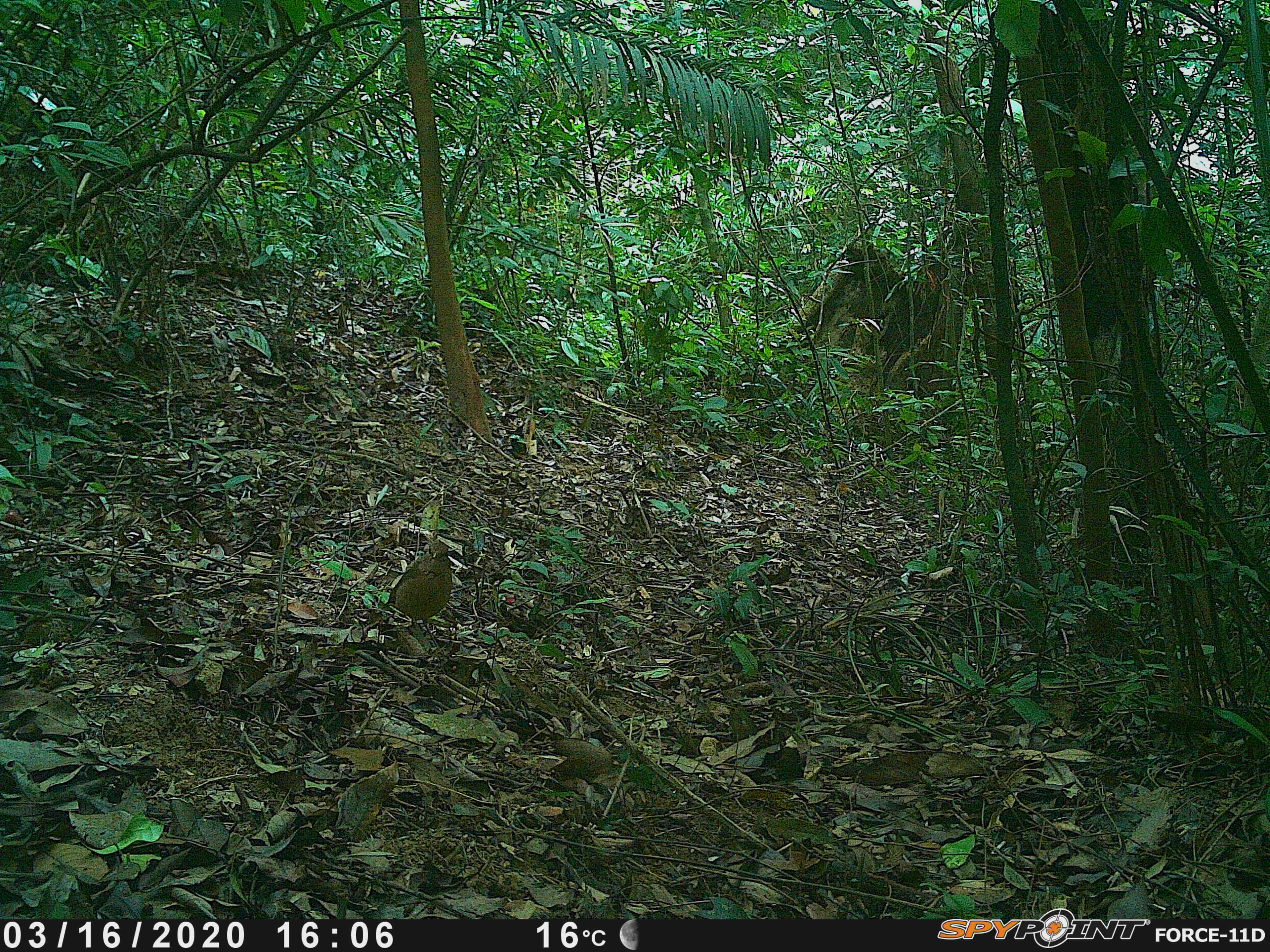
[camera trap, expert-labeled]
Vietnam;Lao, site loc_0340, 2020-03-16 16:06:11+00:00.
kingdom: Animalia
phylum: Chordata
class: Aves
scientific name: Aves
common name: bird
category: unidentified bird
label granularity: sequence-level